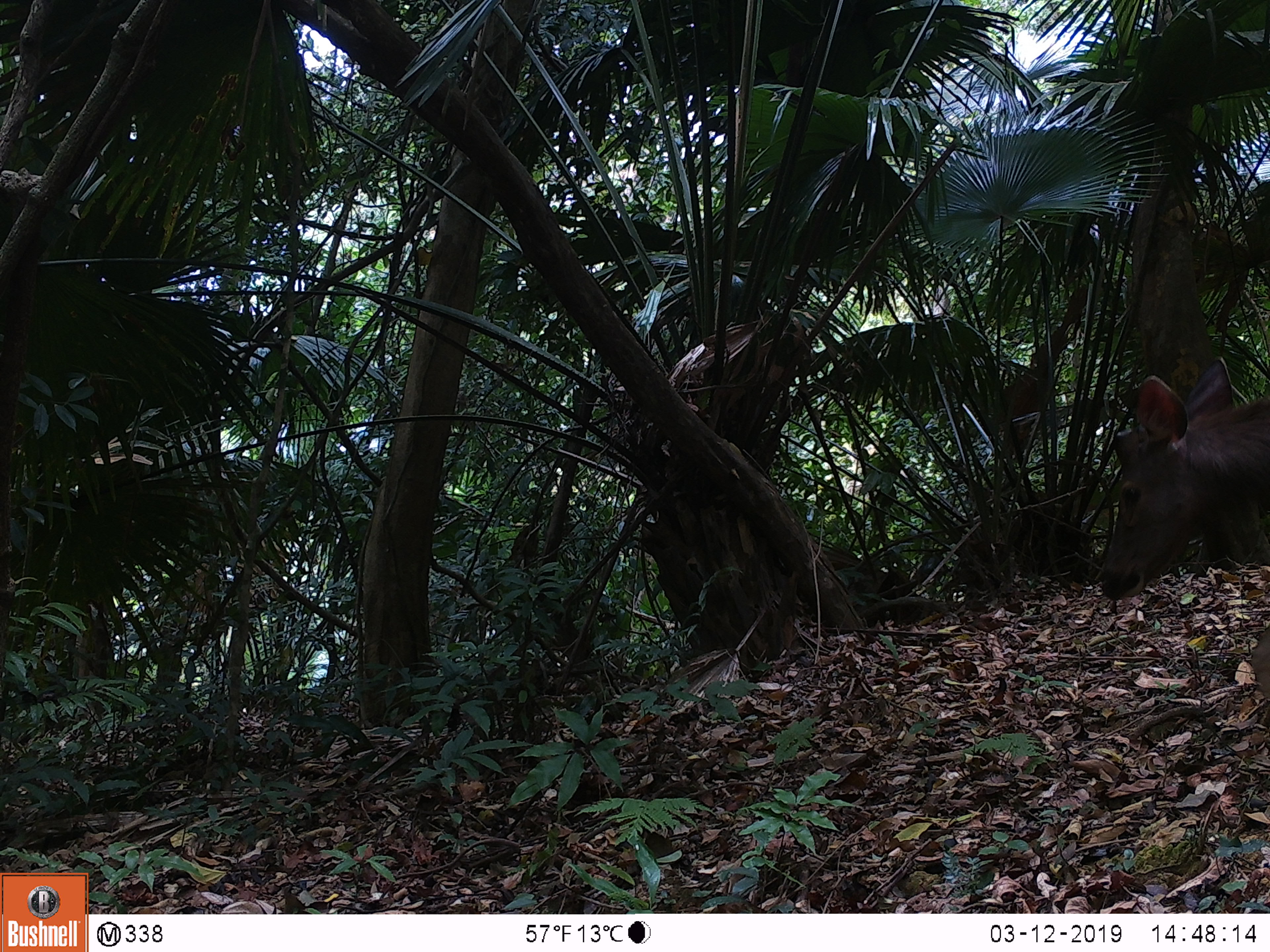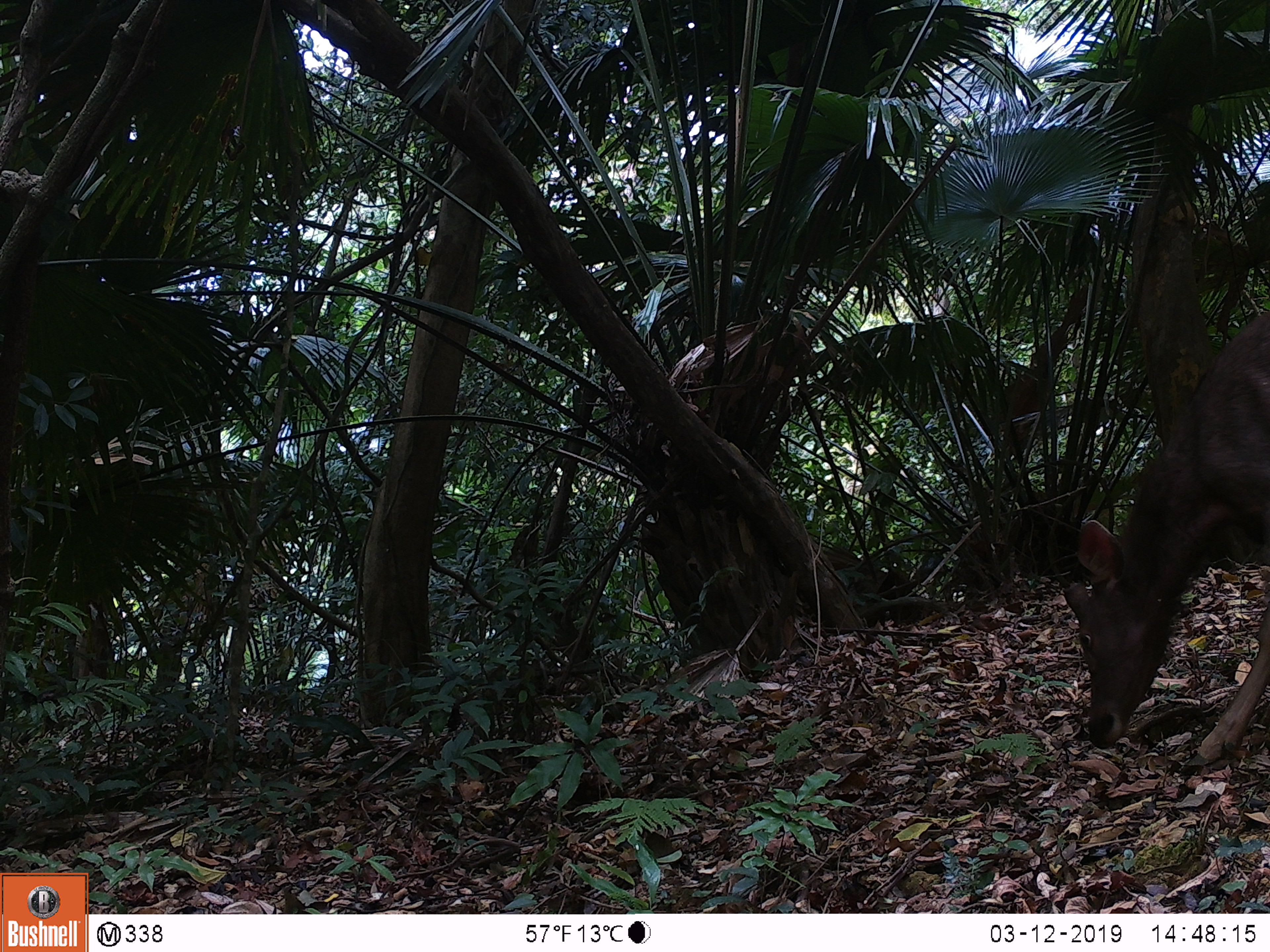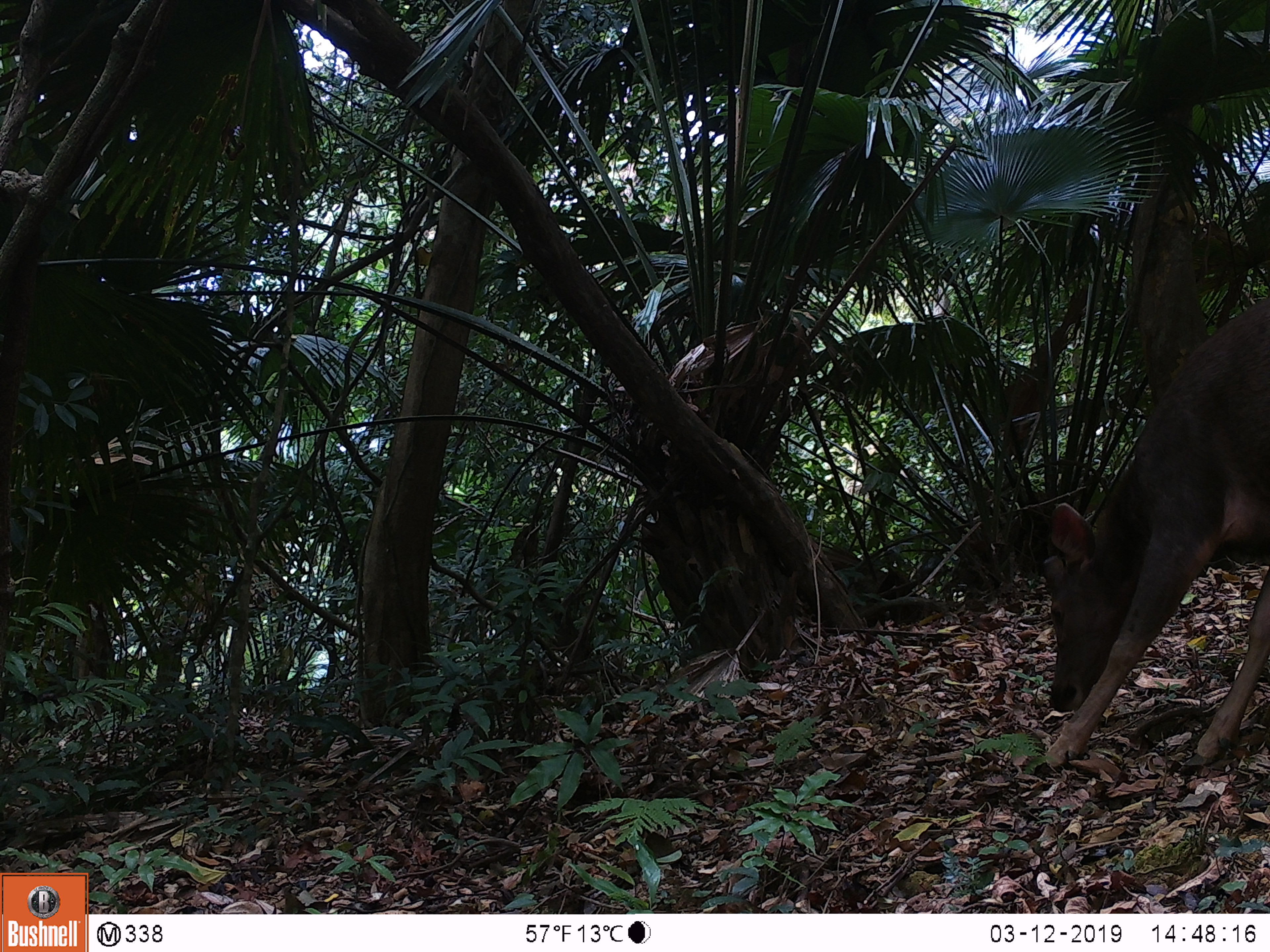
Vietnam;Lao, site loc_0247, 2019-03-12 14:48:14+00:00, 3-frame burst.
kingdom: Animalia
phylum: Chordata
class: Mammalia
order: Artiodactyla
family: Cervidae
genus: Rusa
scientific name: Rusa unicolor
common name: sambar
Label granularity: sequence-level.